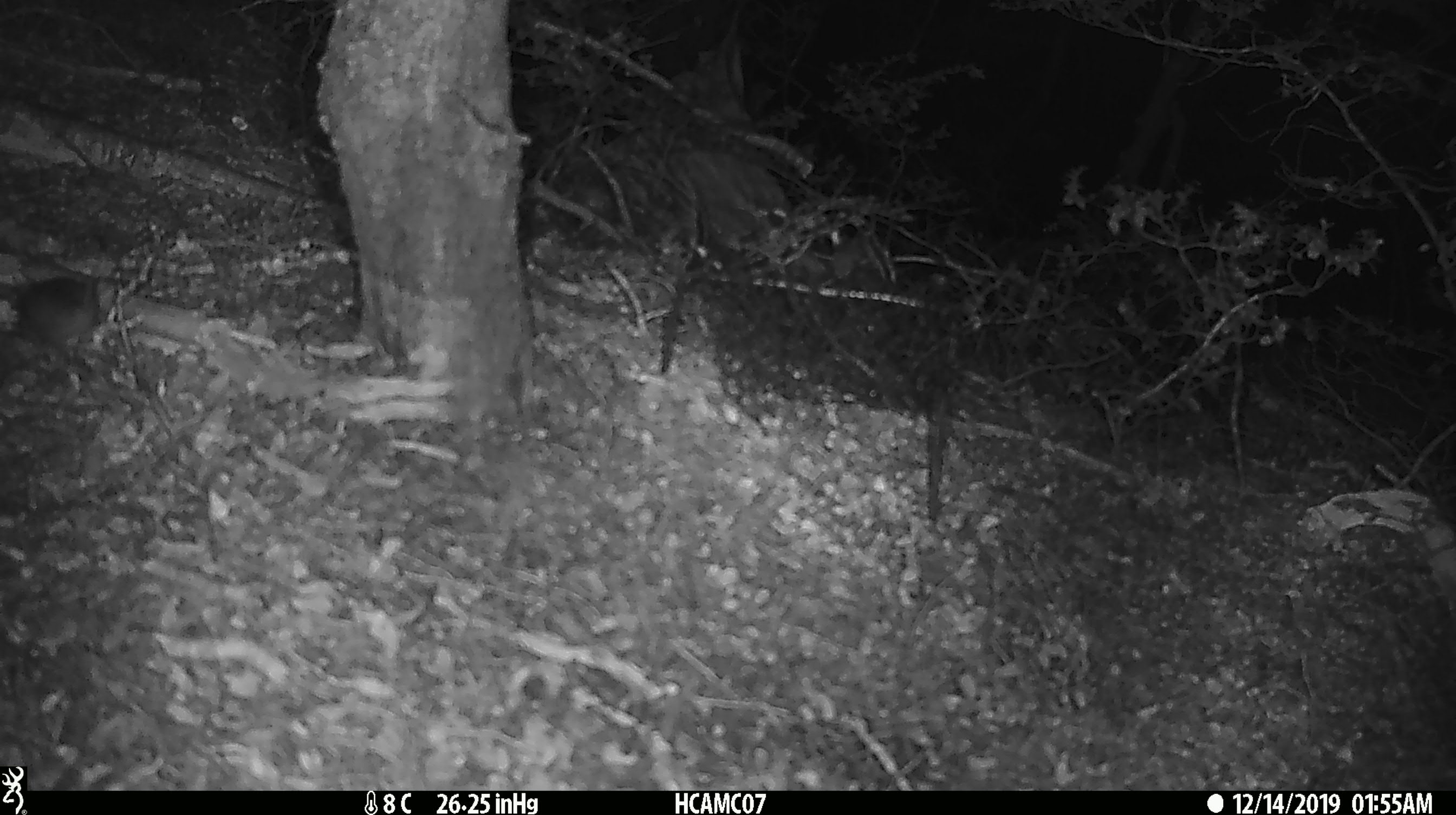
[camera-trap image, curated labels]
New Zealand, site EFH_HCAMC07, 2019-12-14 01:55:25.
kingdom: Animalia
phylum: Chordata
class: Mammalia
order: Rodentia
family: Muridae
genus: Mus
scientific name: Mus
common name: mouse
Mouse (Mus).